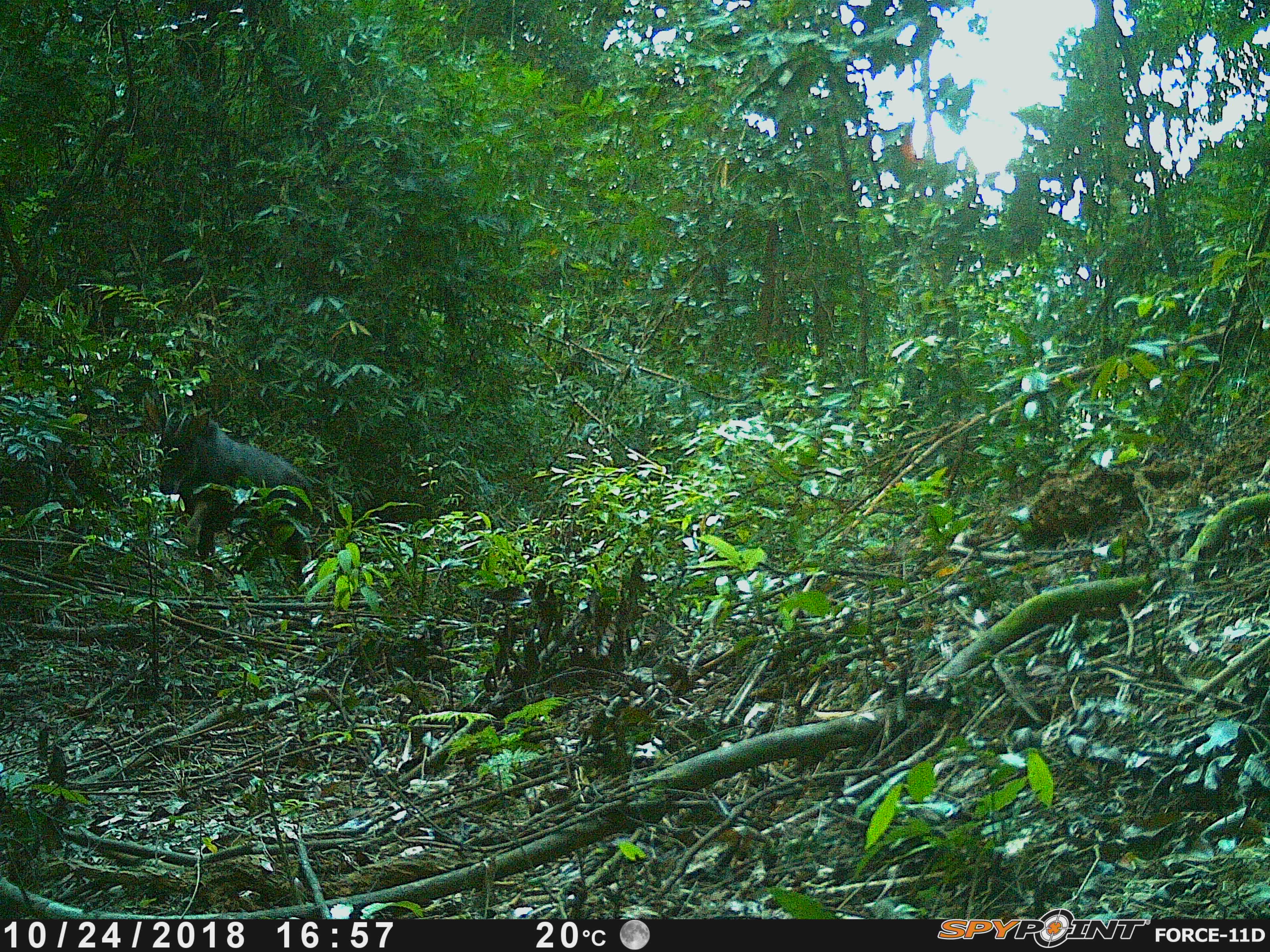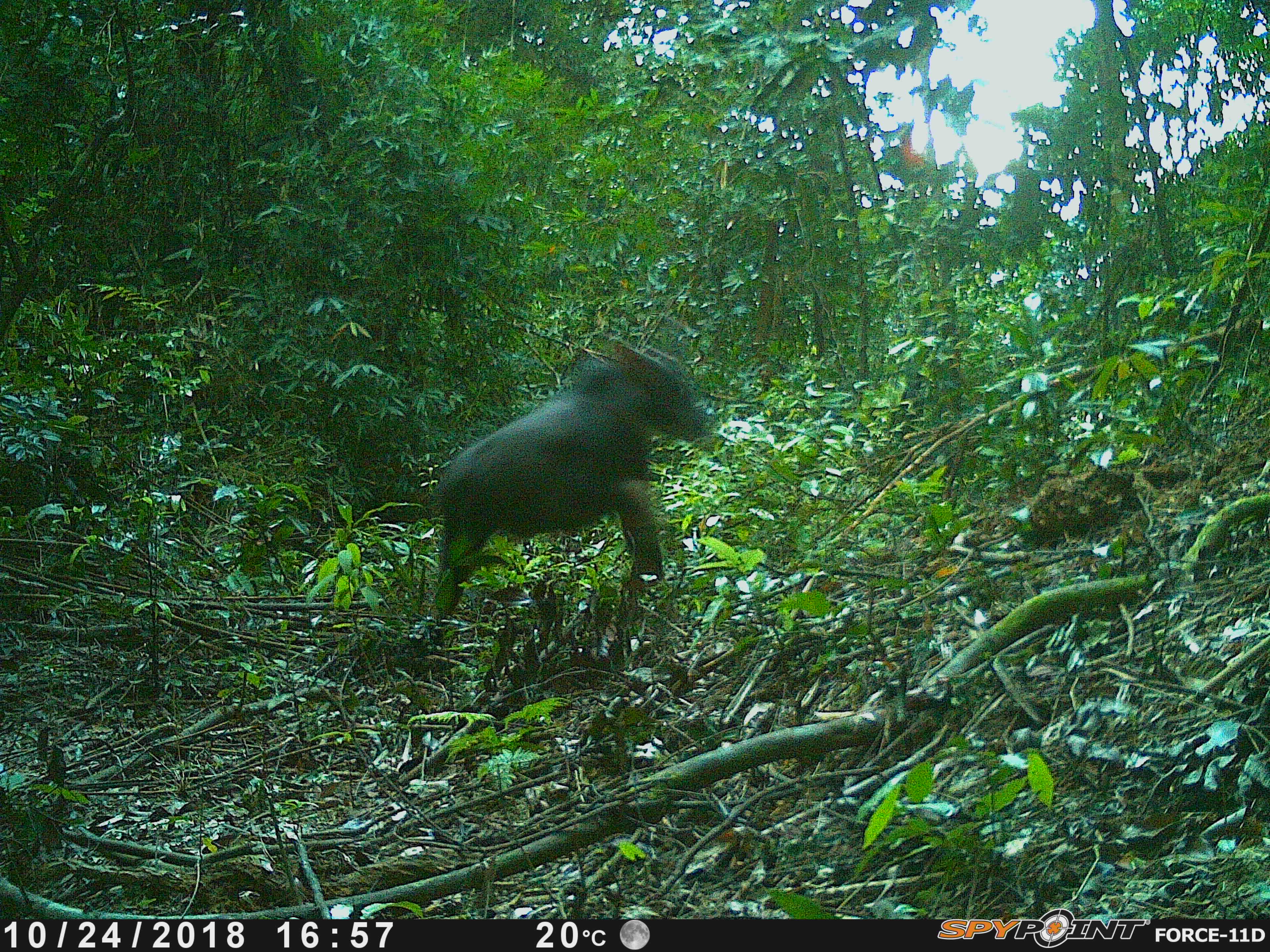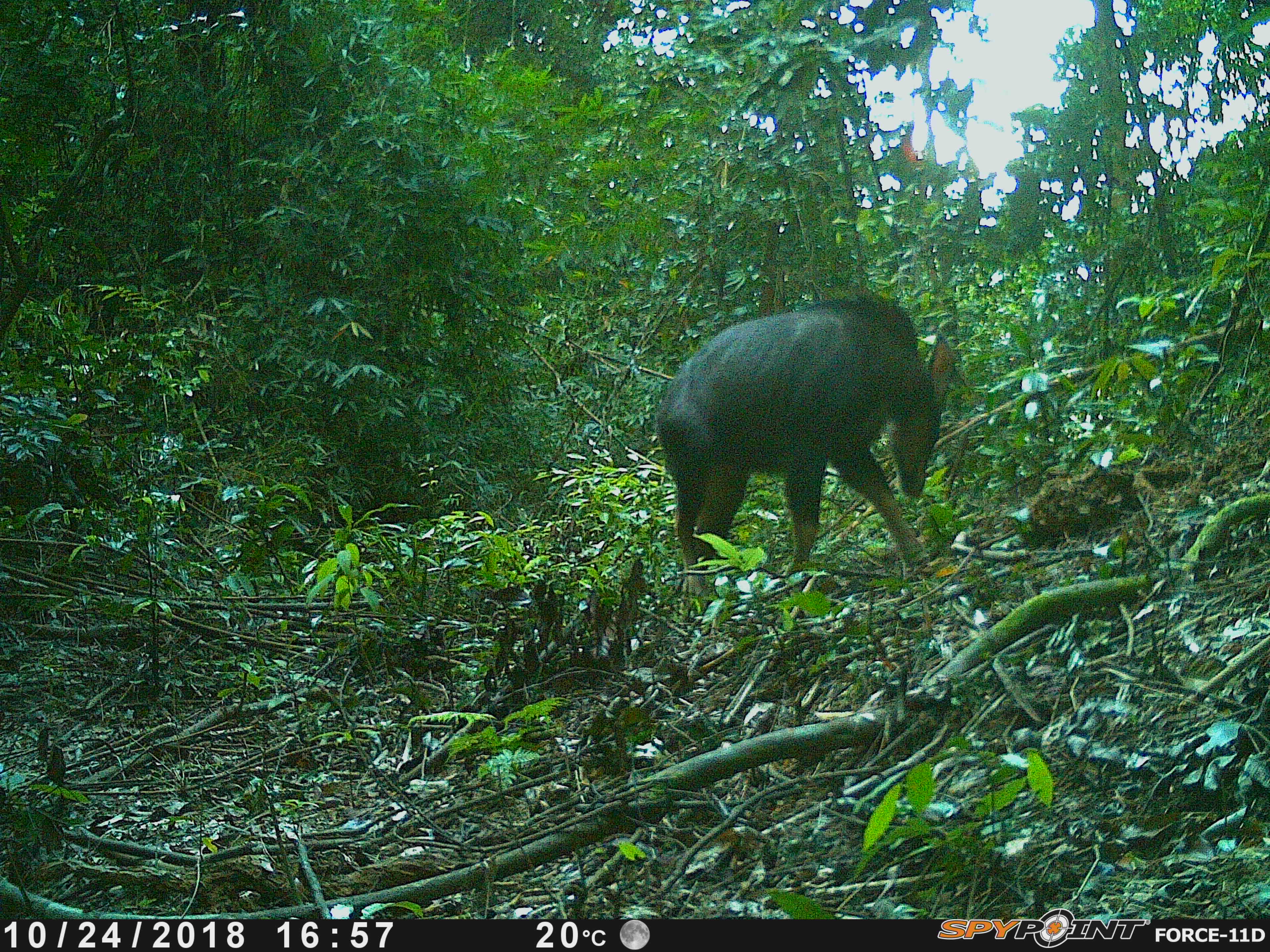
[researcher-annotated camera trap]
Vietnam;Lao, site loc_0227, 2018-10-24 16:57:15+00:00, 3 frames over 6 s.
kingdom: Animalia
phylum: Chordata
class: Mammalia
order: Artiodactyla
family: Bovidae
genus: Capricornis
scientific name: Capricornis sumatraensis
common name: chinese serow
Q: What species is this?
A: Chinese serow (Capricornis sumatraensis).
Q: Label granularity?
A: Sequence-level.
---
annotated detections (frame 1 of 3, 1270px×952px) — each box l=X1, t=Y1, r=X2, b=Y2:
chinese serow: l=142, t=400, r=316, b=593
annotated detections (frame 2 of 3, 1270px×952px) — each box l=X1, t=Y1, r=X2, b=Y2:
chinese serow: l=425, t=342, r=714, b=653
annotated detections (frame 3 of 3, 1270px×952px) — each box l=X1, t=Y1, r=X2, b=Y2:
chinese serow: l=655, t=293, r=956, b=595